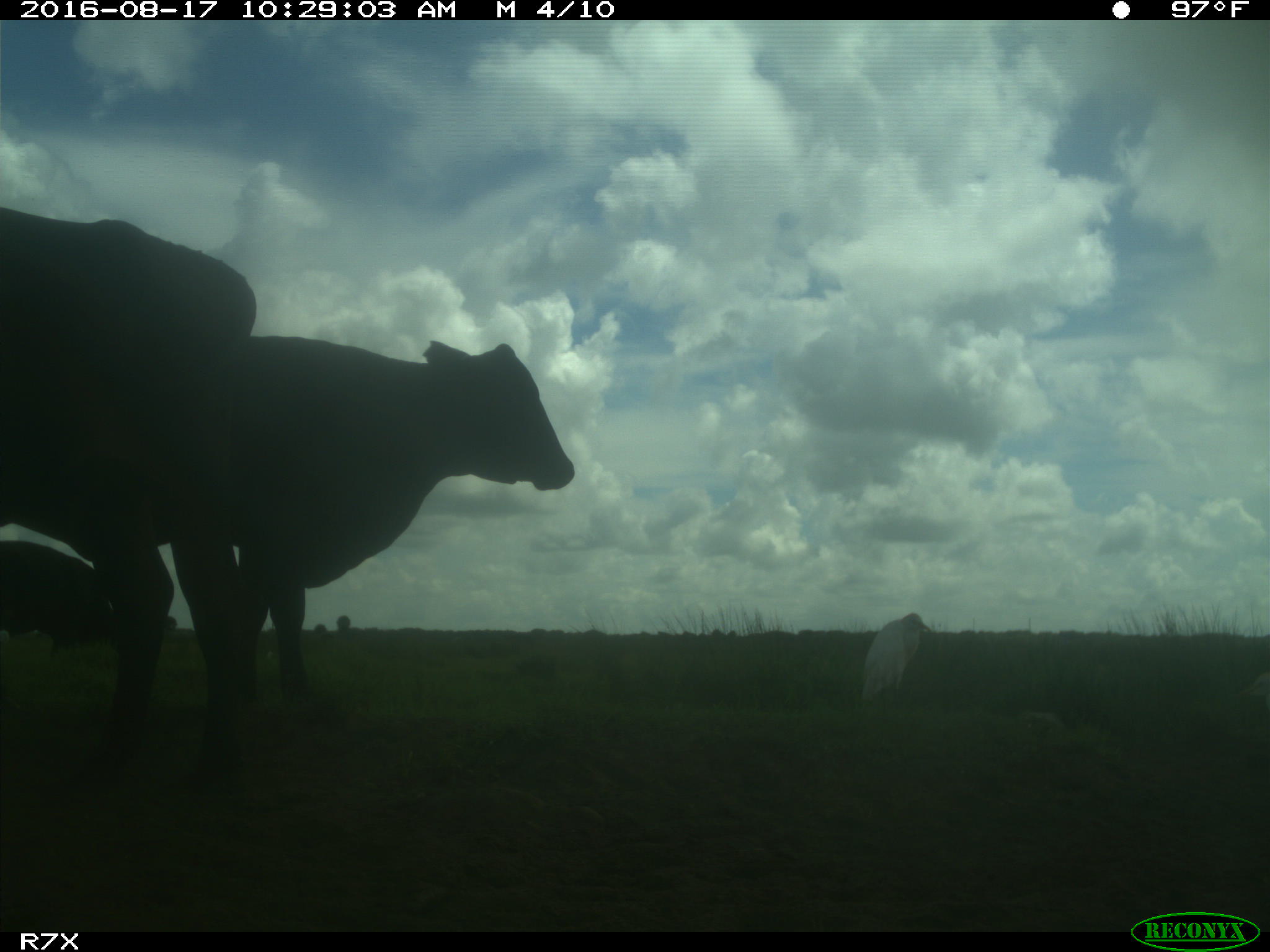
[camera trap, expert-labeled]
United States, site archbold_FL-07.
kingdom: Animalia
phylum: Chordata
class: Mammalia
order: Artiodactyla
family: Bovidae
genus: Bos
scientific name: Bos taurus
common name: domestic cow